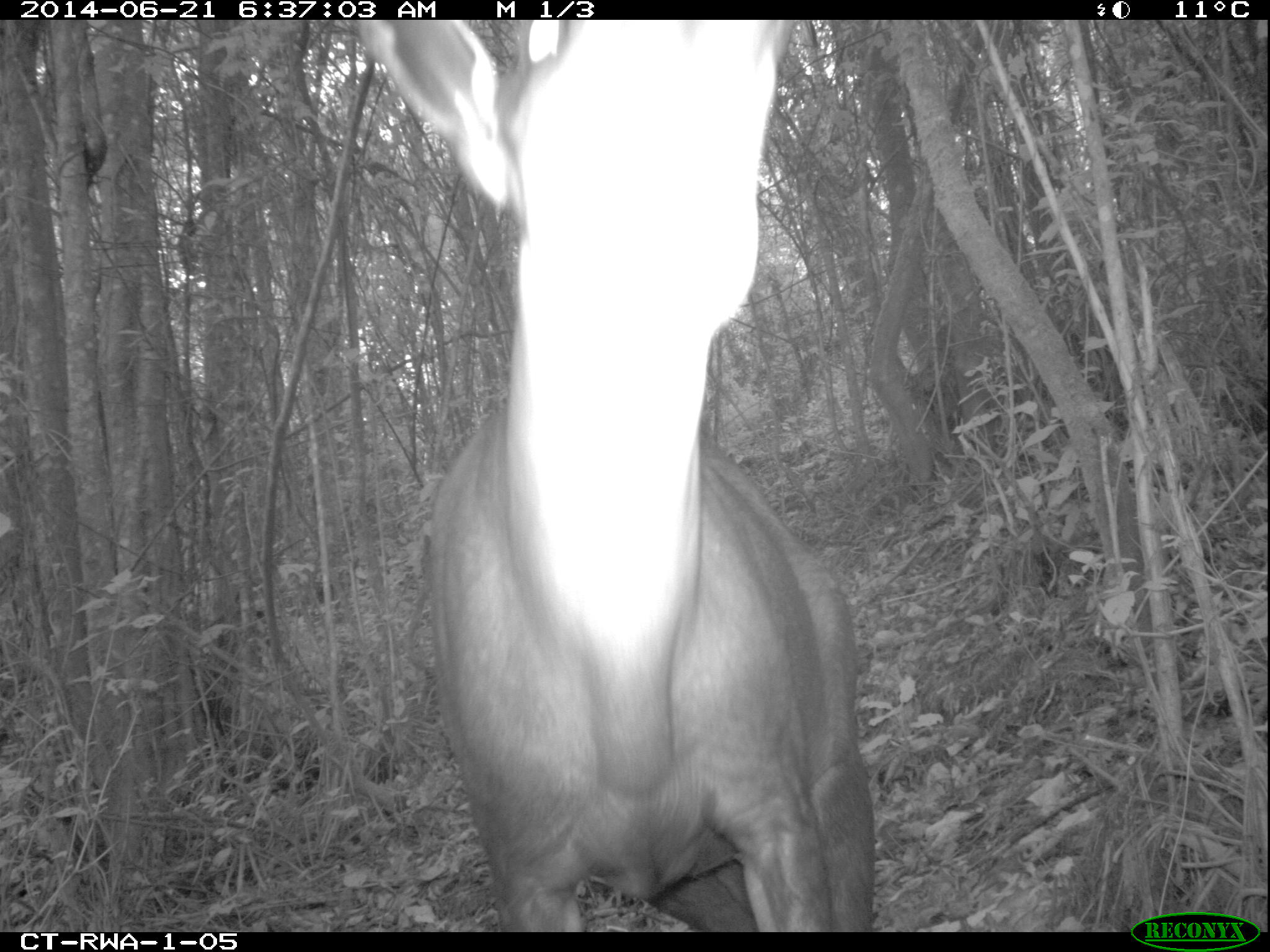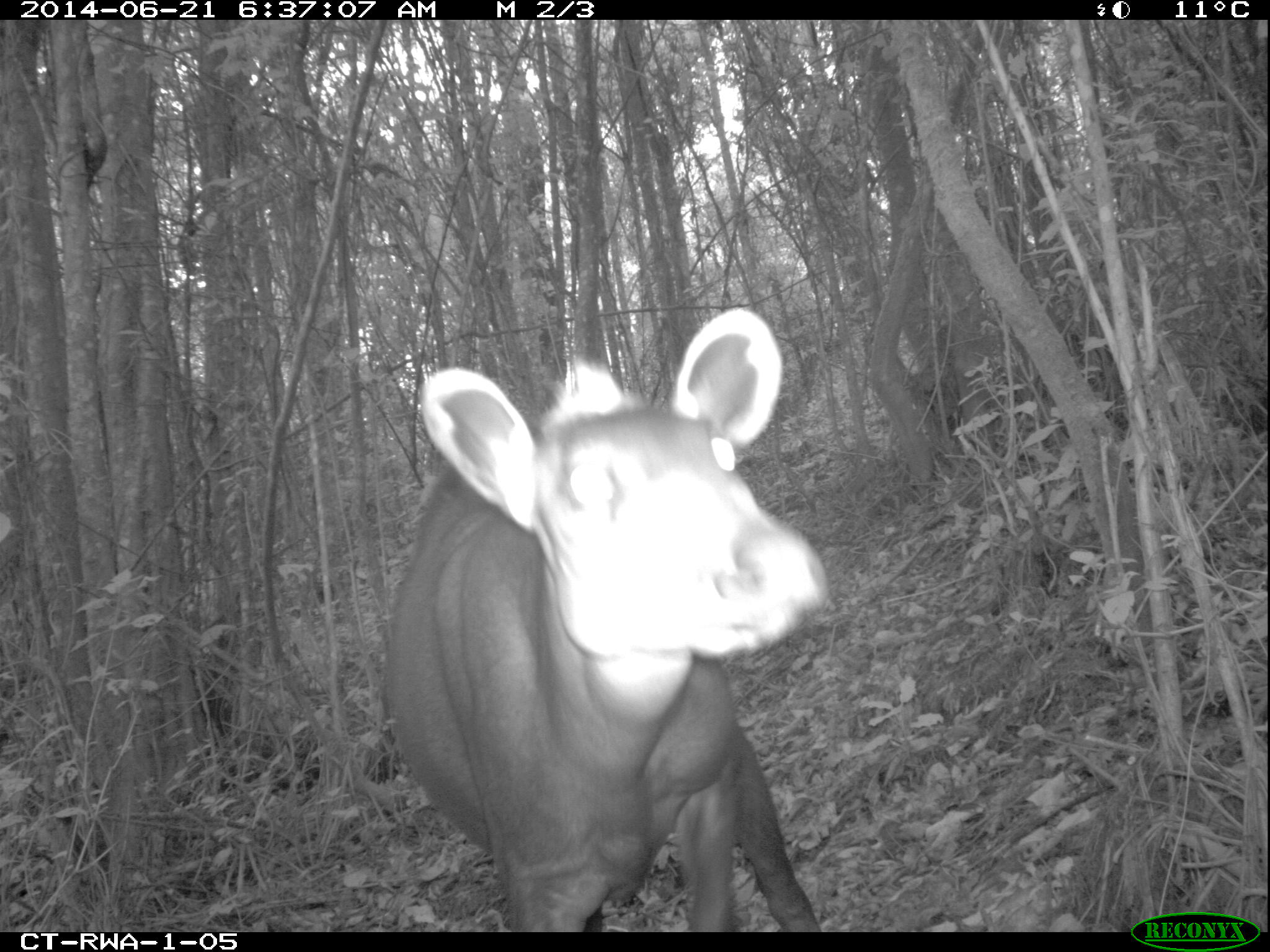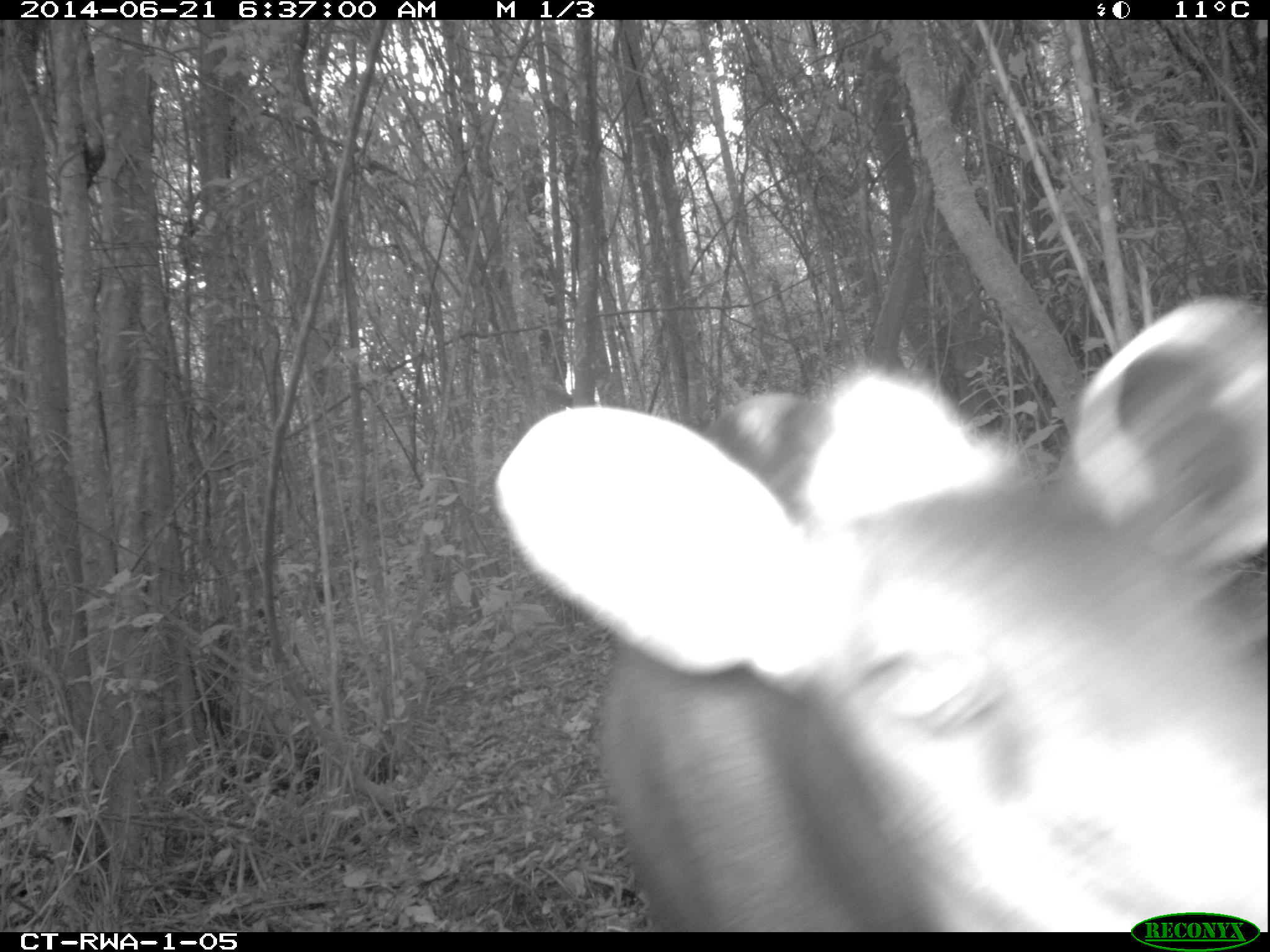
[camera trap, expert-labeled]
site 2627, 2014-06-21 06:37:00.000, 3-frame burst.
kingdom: Animalia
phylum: Chordata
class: Mammalia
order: Artiodactyla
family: Bovidae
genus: Cephalophus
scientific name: Cephalophus silvicultor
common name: light-backed duiker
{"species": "Cephalophus silvicultor (light-backed duiker)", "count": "1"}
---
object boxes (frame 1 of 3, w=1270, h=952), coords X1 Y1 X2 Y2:
cephalophus silvicultor: 353 20 873 930